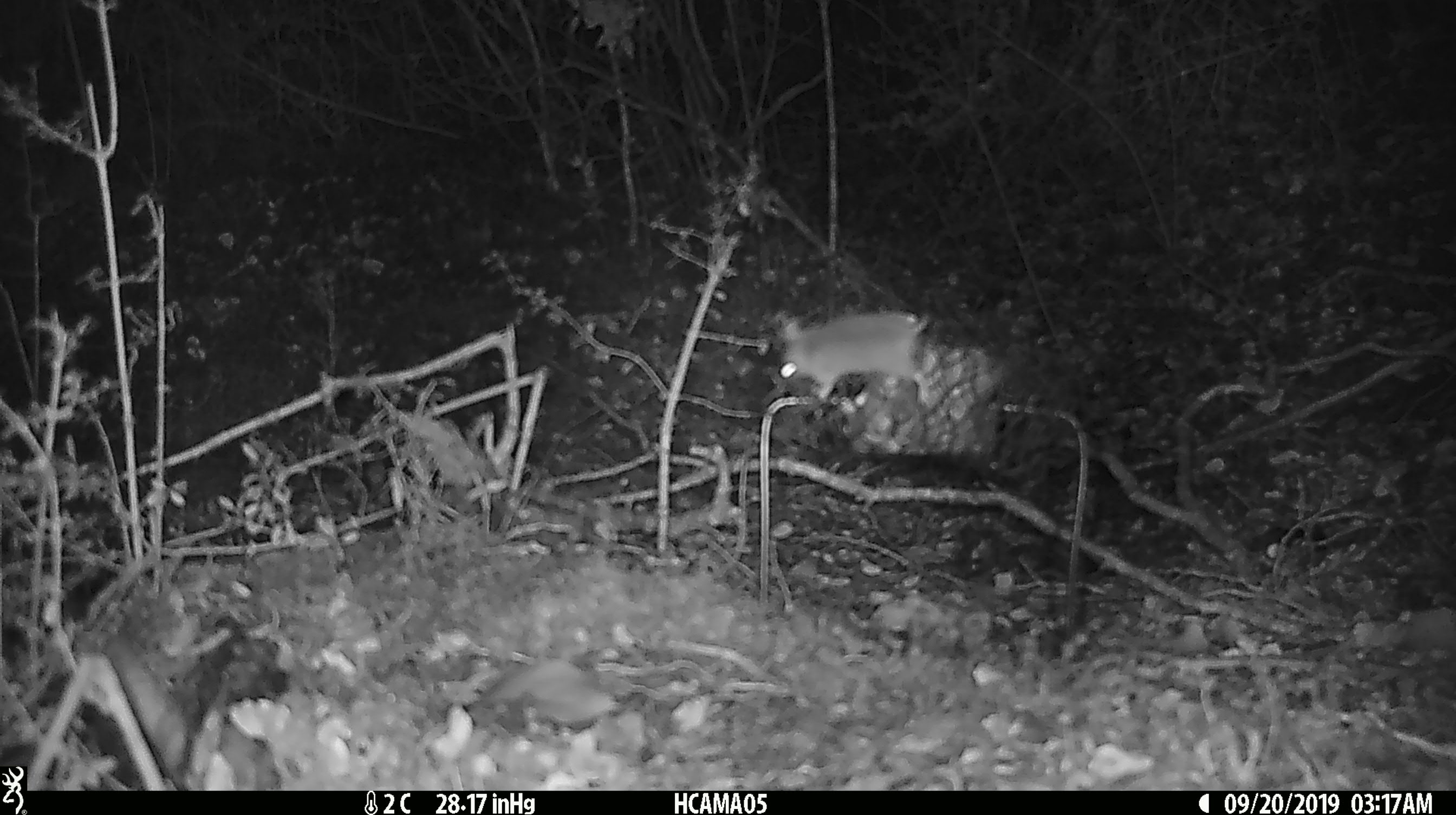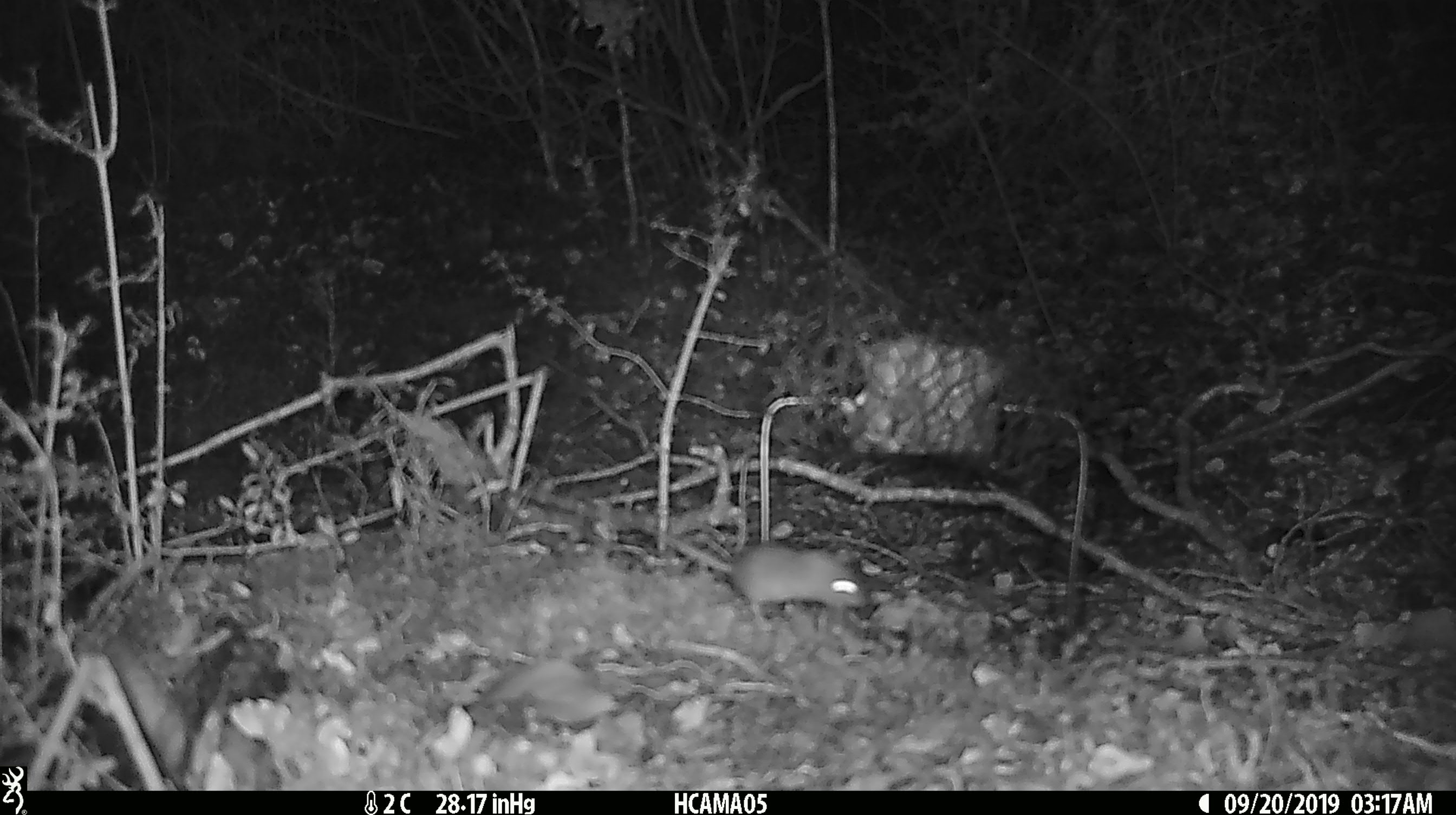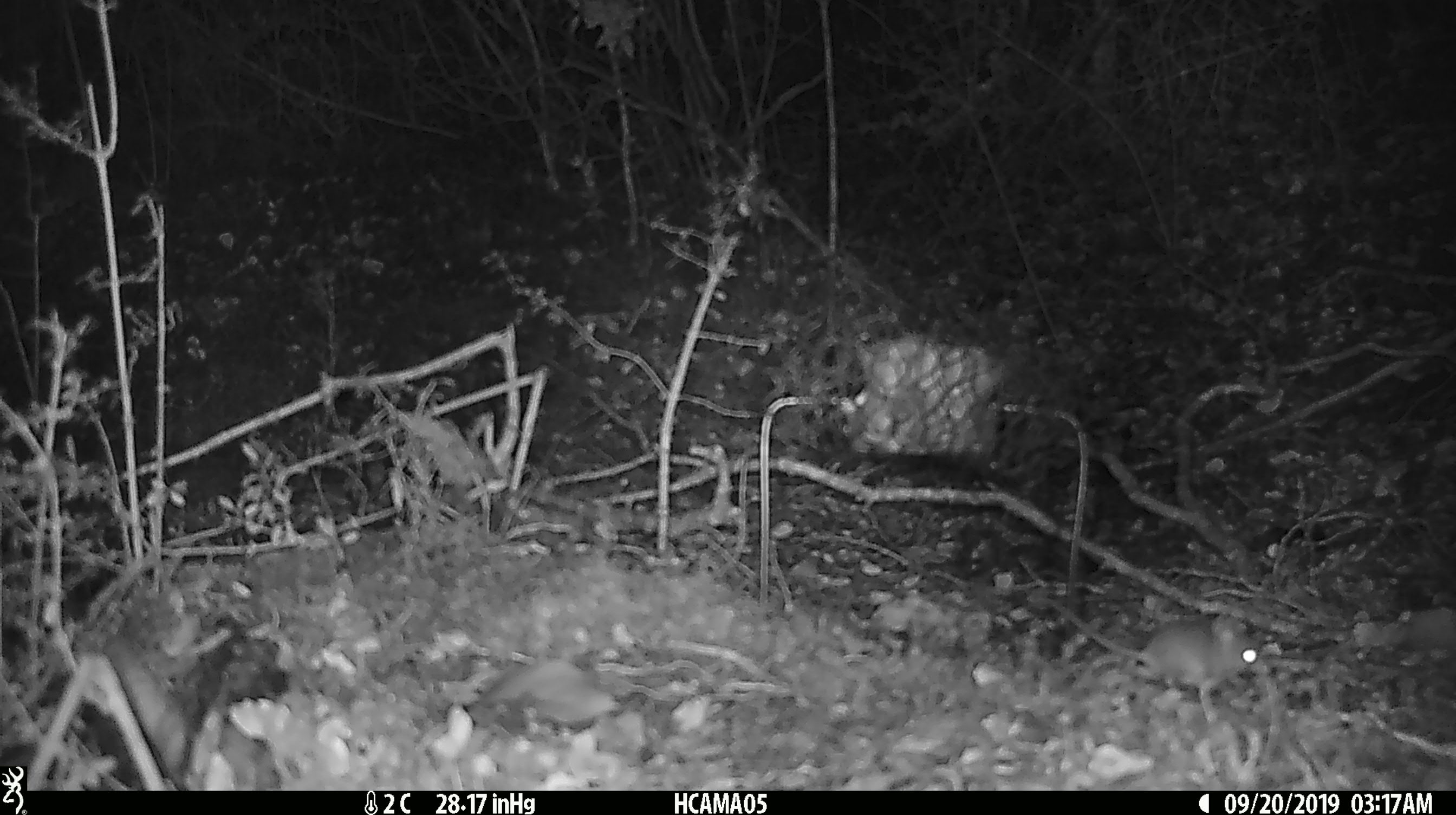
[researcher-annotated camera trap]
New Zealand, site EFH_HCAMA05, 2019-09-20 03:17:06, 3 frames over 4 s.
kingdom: Animalia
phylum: Chordata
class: Mammalia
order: Rodentia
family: Muridae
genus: Mus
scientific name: Mus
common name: mouse